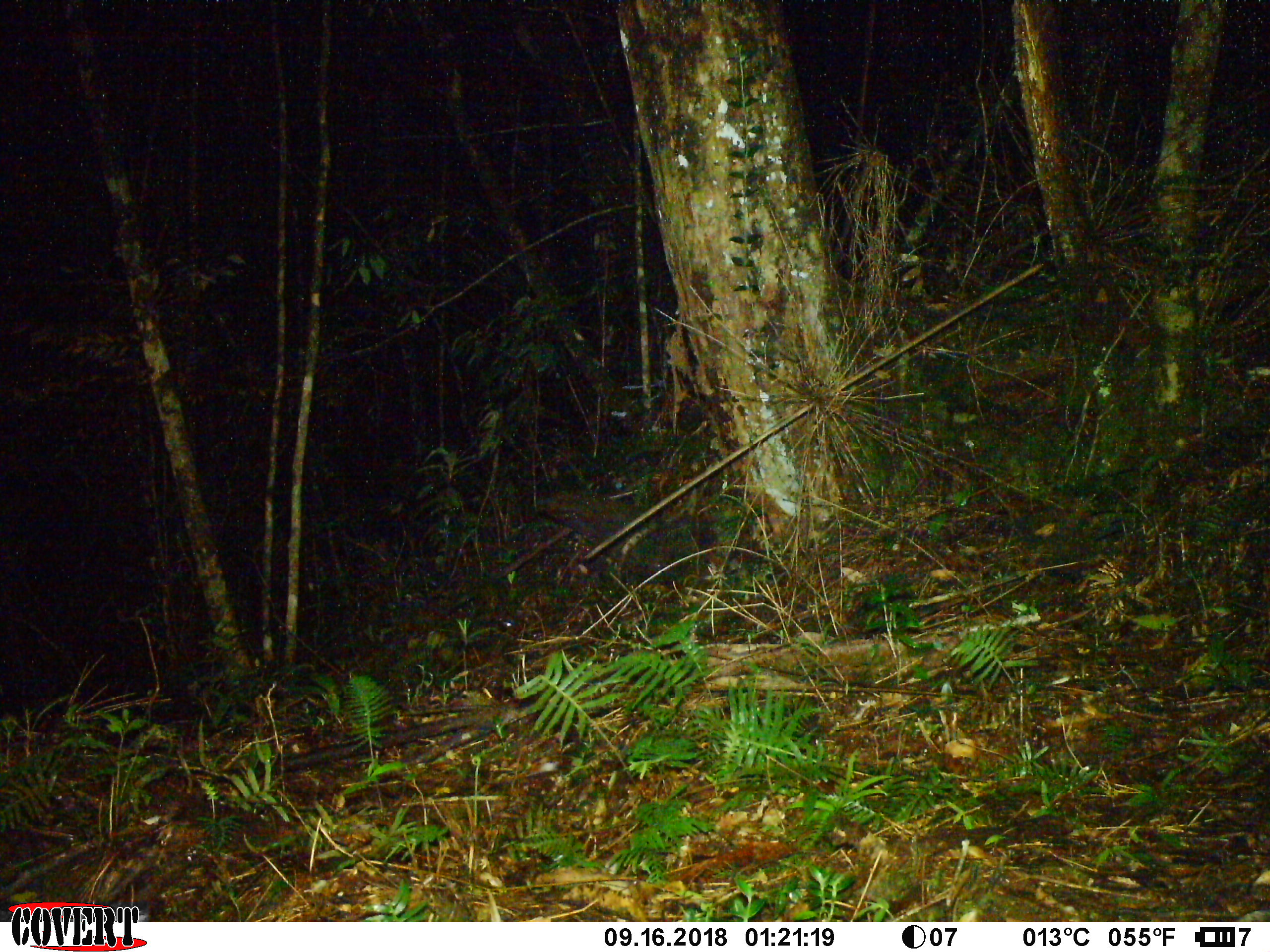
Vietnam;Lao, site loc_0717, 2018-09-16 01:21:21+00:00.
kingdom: Animalia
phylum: Chordata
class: Mammalia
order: Rodentia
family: Muridae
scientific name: Muridae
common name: old-world mice and rats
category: unidentified murid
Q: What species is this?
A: Unidentified murid (old-world mice and rats) (Muridae).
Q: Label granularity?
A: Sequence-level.